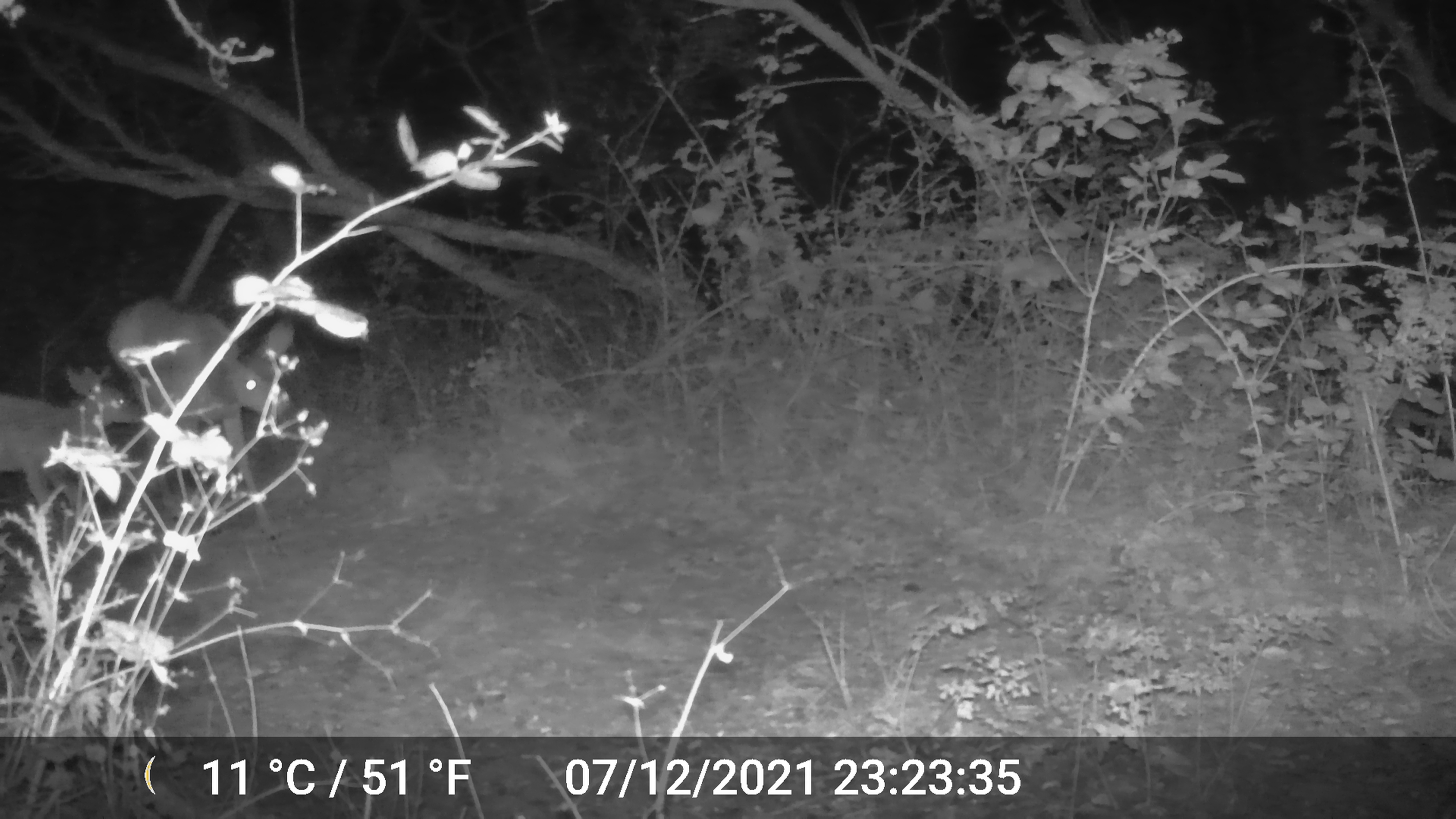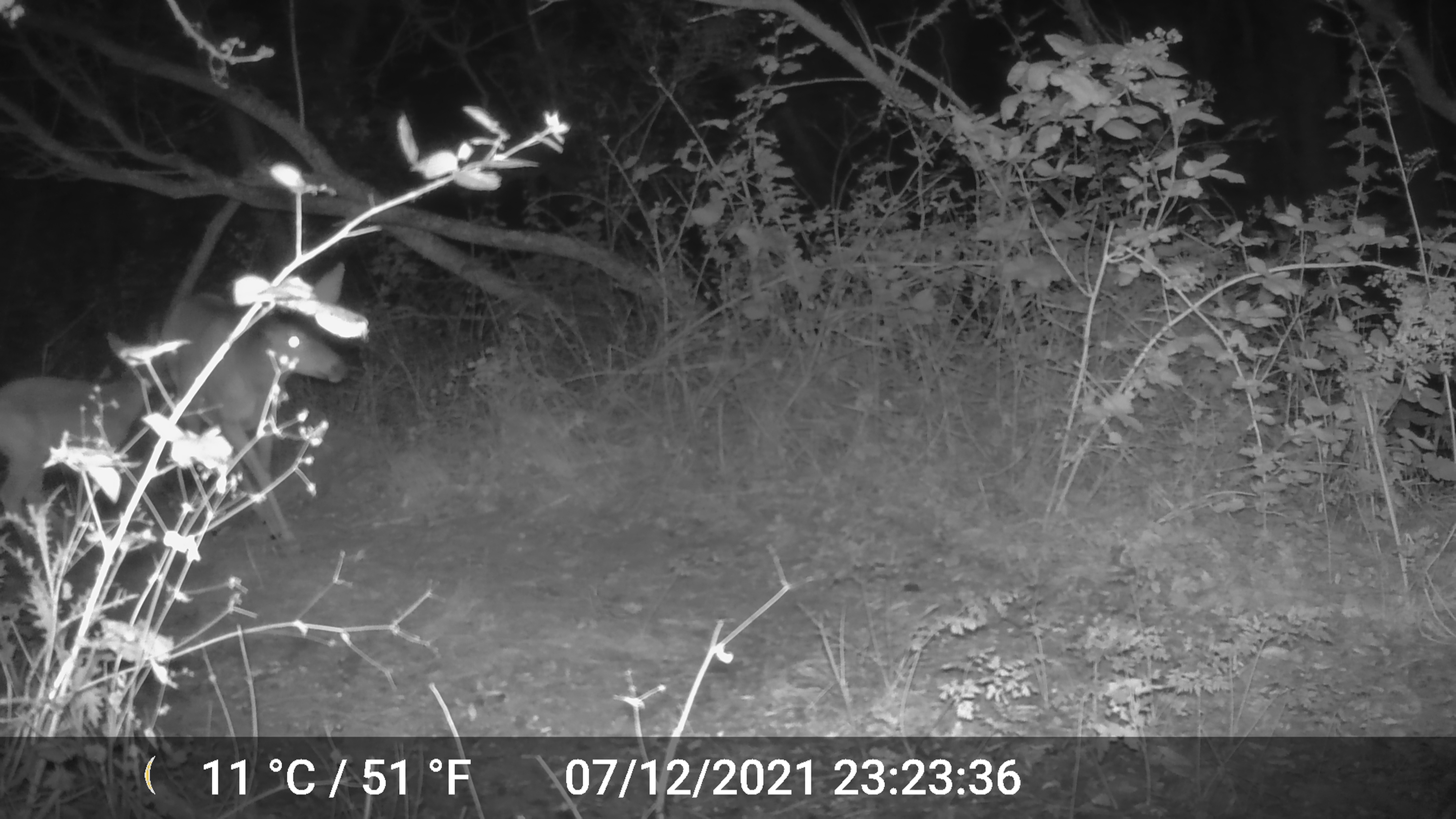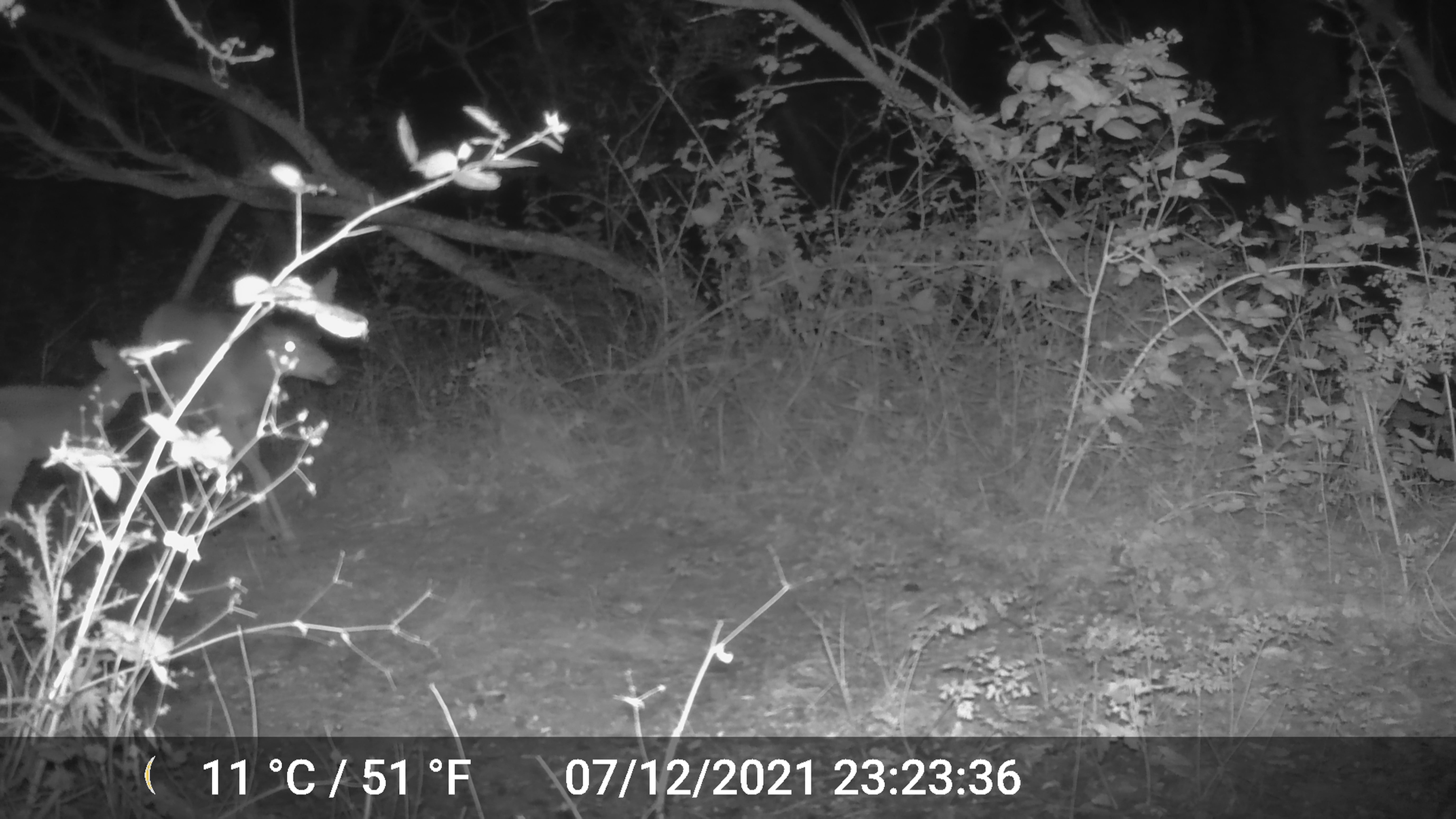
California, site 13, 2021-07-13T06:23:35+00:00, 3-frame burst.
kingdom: Animalia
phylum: Chordata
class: Mammalia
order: Artiodactyla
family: Cervidae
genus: Odocoileus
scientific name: Odocoileus hemionus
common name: mule deer